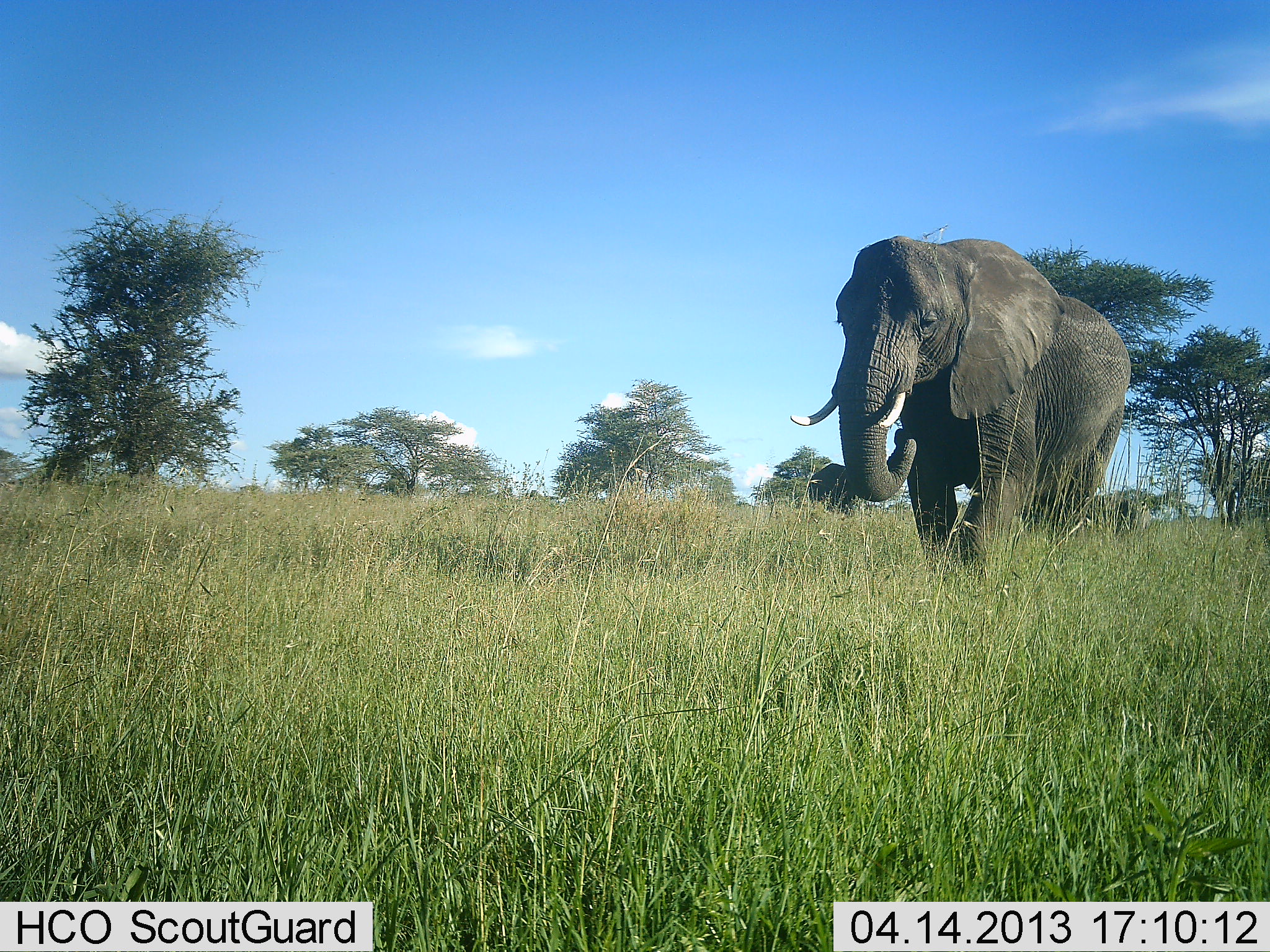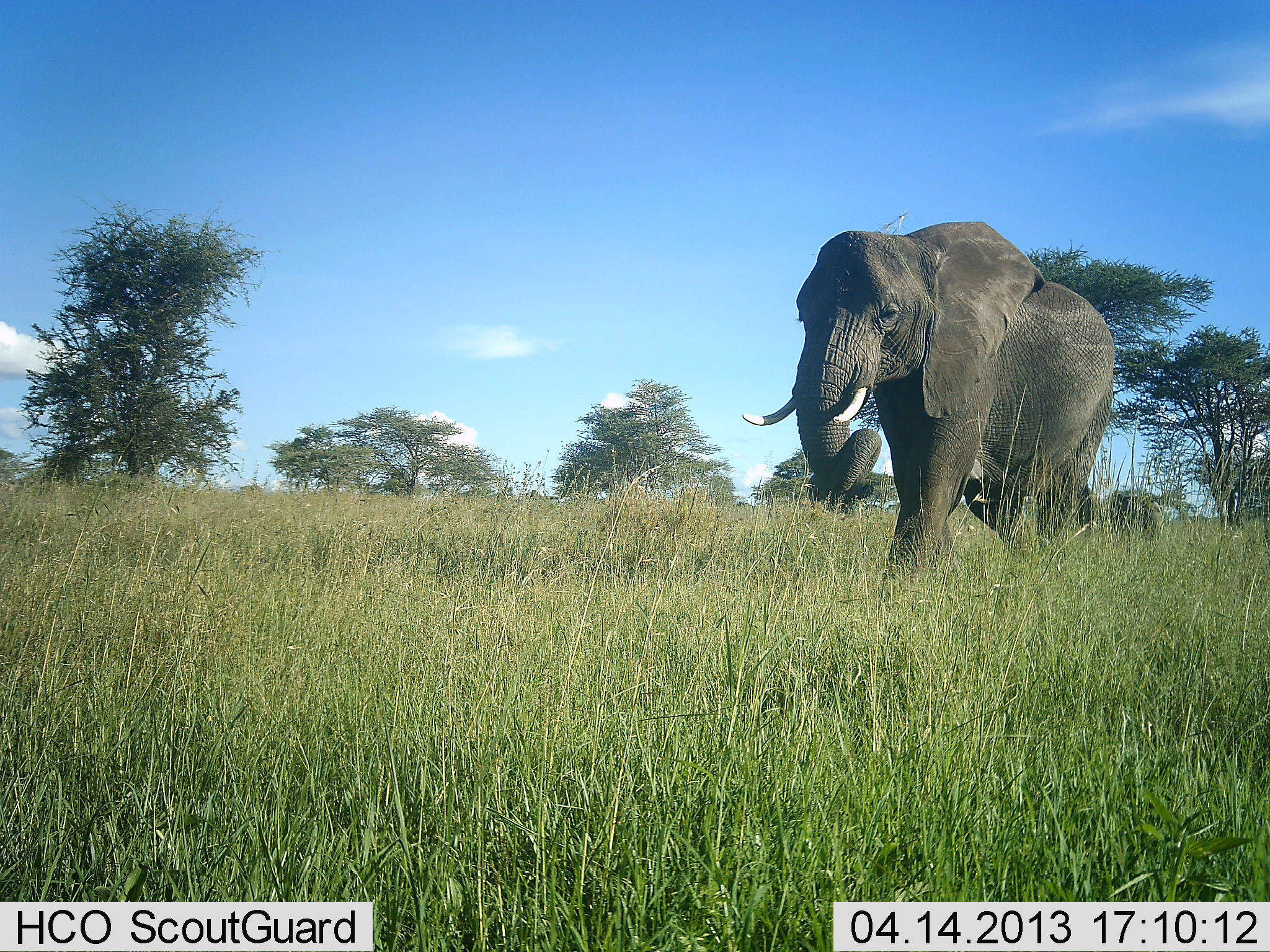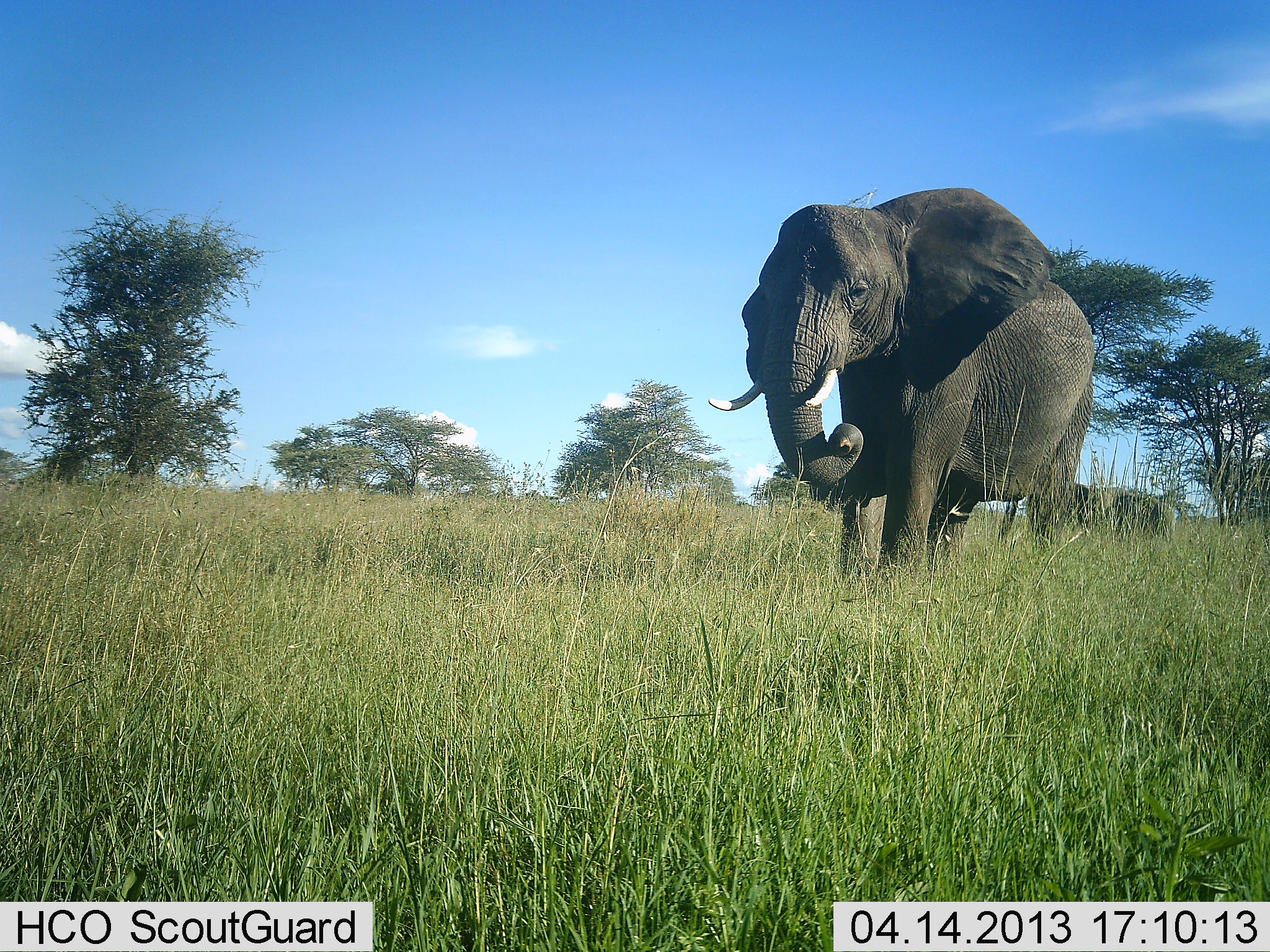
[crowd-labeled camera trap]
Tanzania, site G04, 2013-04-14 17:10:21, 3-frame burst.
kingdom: Animalia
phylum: Chordata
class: Mammalia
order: Proboscidea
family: Elephantidae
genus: Loxodonta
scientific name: Loxodonta africana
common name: african bush elephant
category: elephant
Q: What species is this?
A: Elephant (african bush elephant) (Loxodonta africana).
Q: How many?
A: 2.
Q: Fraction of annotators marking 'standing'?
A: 5%.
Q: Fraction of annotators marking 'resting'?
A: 0%.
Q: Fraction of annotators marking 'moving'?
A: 95%.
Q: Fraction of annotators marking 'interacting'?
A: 0%.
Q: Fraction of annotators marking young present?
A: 35%.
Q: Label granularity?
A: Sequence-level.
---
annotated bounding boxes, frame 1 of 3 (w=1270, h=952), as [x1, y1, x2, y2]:
animal: [789, 236, 1131, 589]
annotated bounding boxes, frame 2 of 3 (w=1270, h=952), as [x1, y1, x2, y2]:
animal: [741, 220, 1116, 611]; [1107, 490, 1164, 538]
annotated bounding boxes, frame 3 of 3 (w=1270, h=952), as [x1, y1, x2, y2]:
animal: [706, 187, 1095, 601]; [1103, 492, 1176, 539]; [1073, 481, 1133, 524]